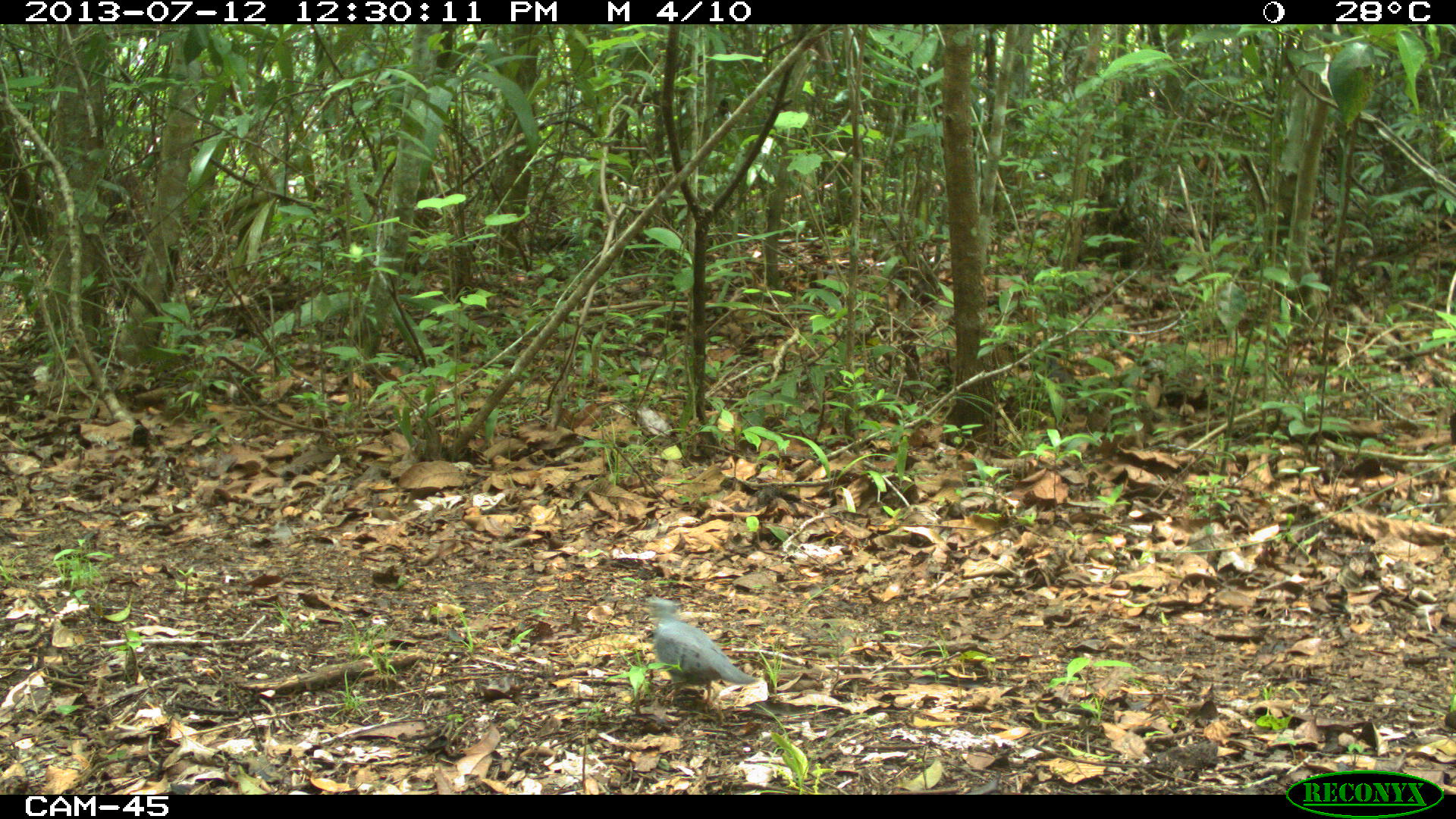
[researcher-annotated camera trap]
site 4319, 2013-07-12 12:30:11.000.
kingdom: Animalia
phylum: Chordata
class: Aves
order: Columbiformes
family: Columbidae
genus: Claravis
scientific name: Claravis pretiosa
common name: blue ground-dove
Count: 1.